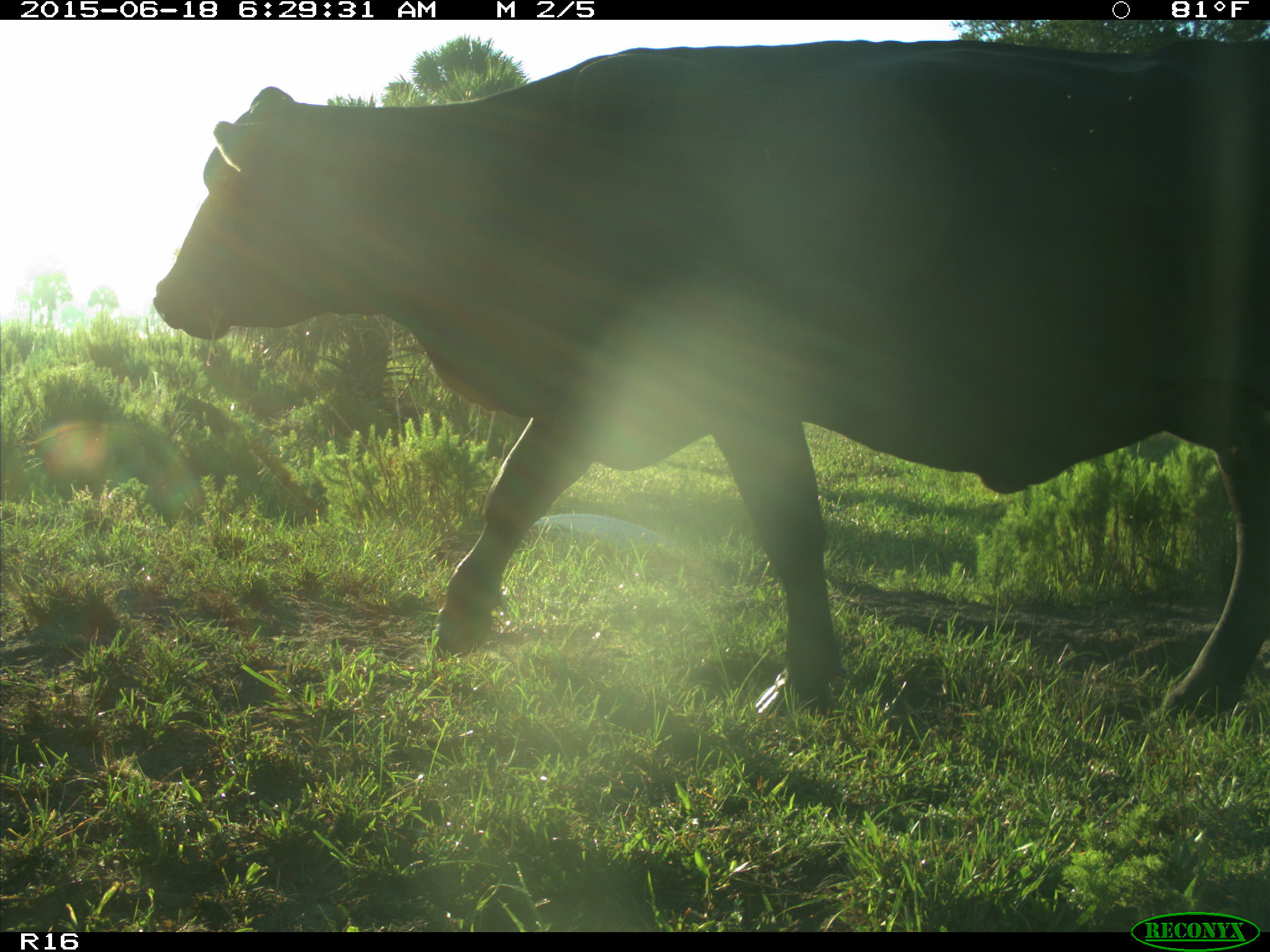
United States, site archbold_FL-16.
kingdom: Animalia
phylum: Chordata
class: Mammalia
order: Artiodactyla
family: Bovidae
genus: Bos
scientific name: Bos taurus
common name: domestic cow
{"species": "Bos taurus (domestic cow)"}